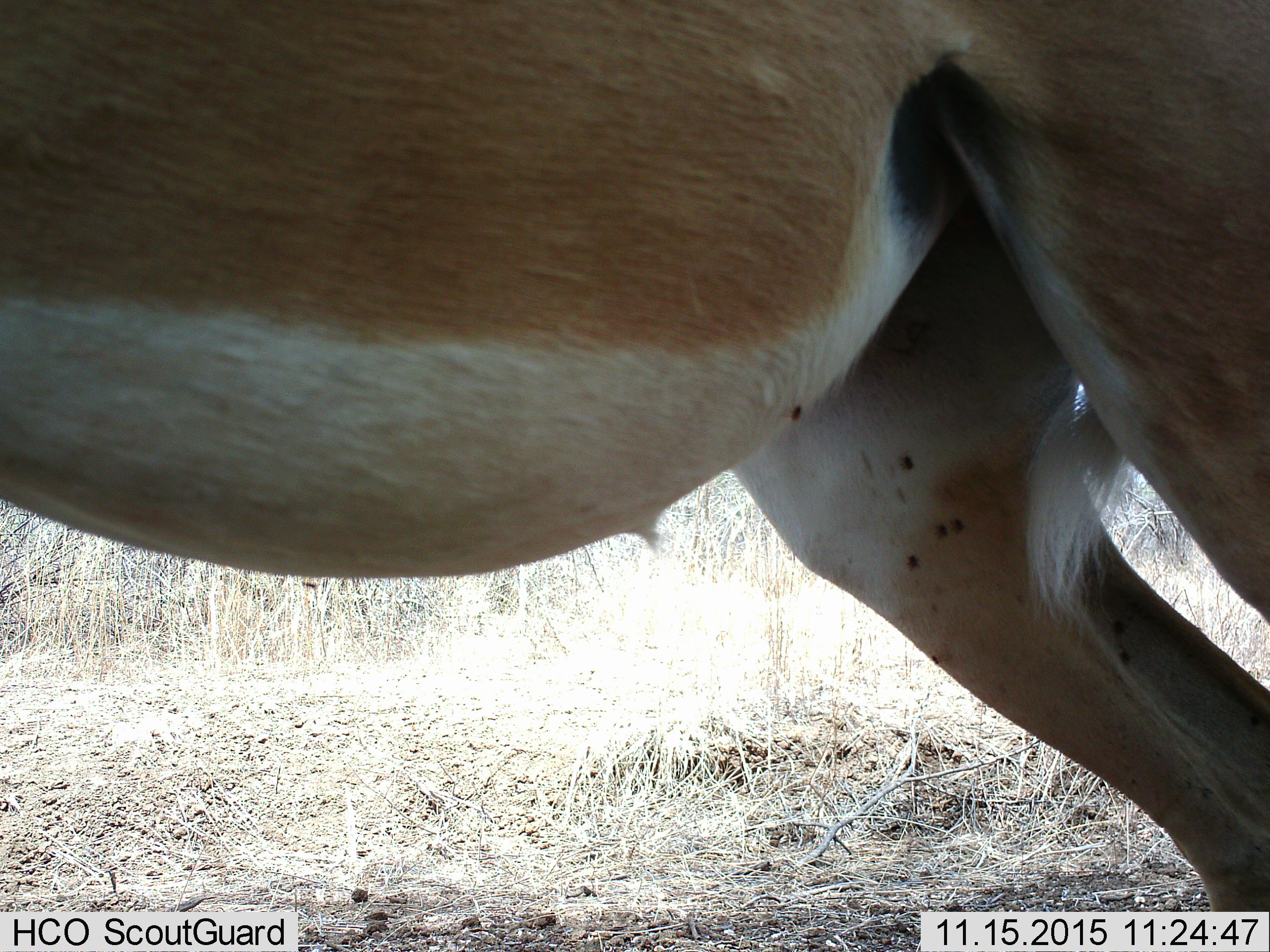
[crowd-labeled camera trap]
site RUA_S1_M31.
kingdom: Animalia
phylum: Chordata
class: Mammalia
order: Artiodactyla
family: Bovidae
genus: Aepyceros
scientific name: Aepyceros melampus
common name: impala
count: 1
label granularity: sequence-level